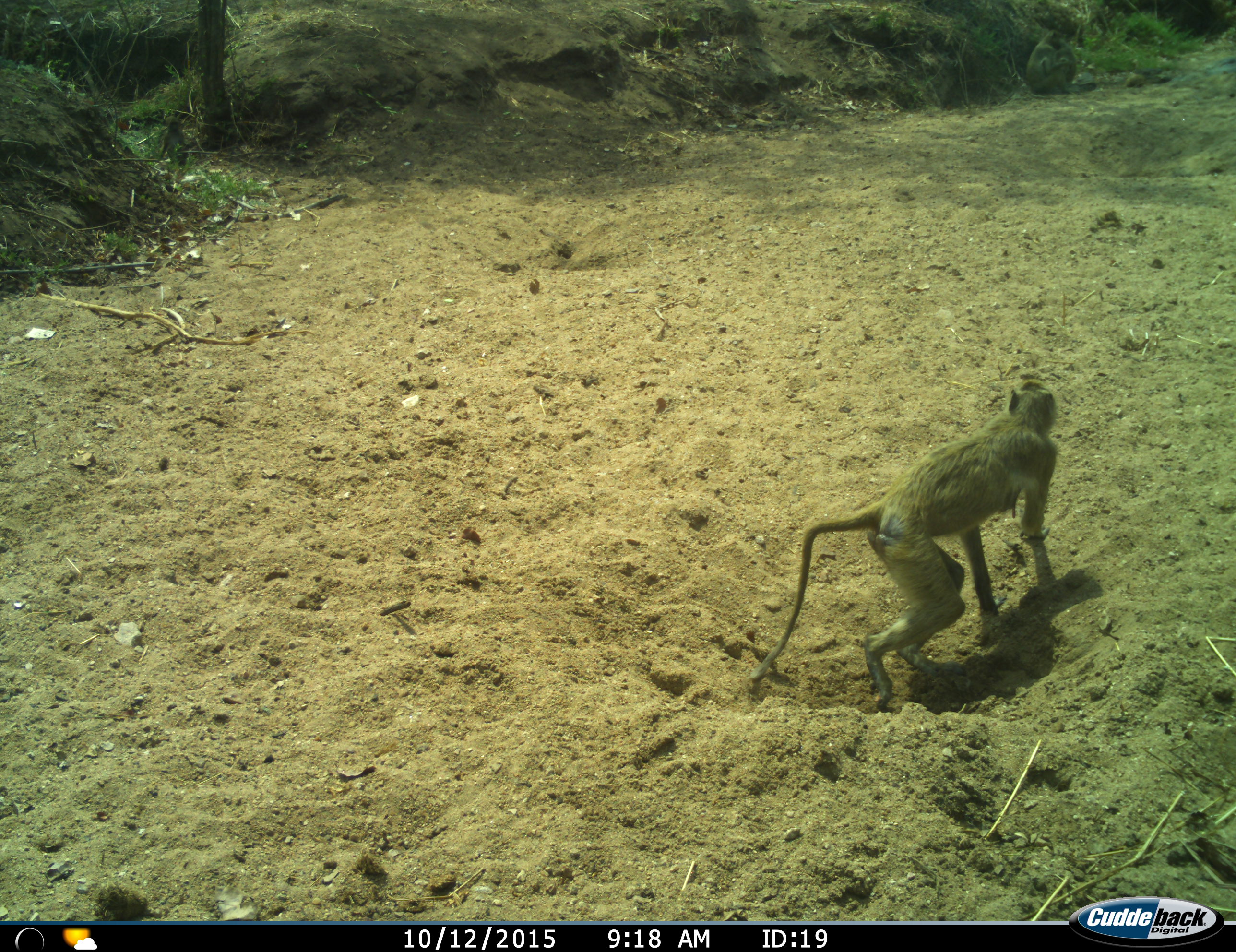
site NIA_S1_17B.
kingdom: Animalia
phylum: Chordata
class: Mammalia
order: Primates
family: Cercopithecidae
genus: Papio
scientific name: Papio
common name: baboon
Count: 1.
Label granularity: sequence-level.